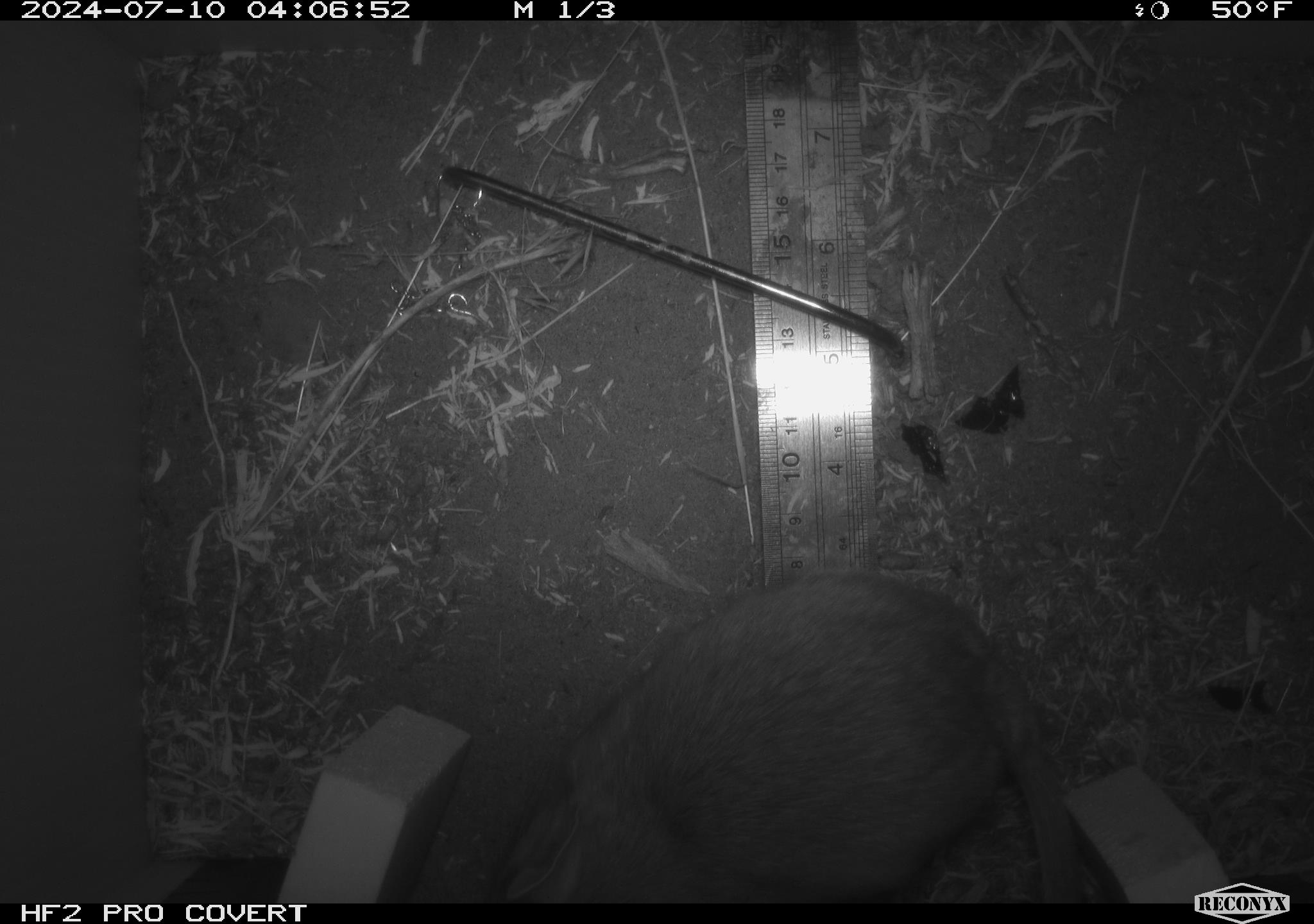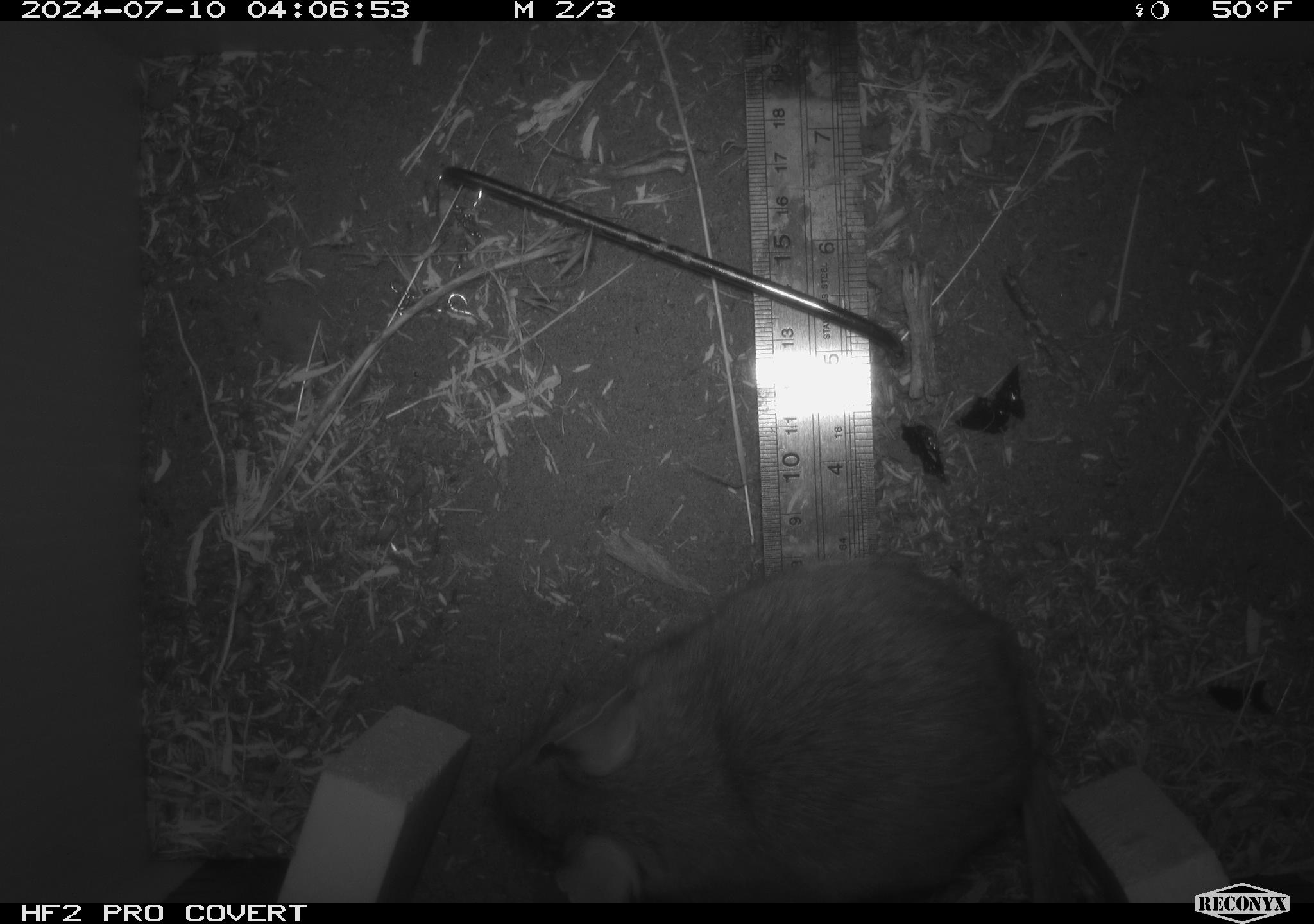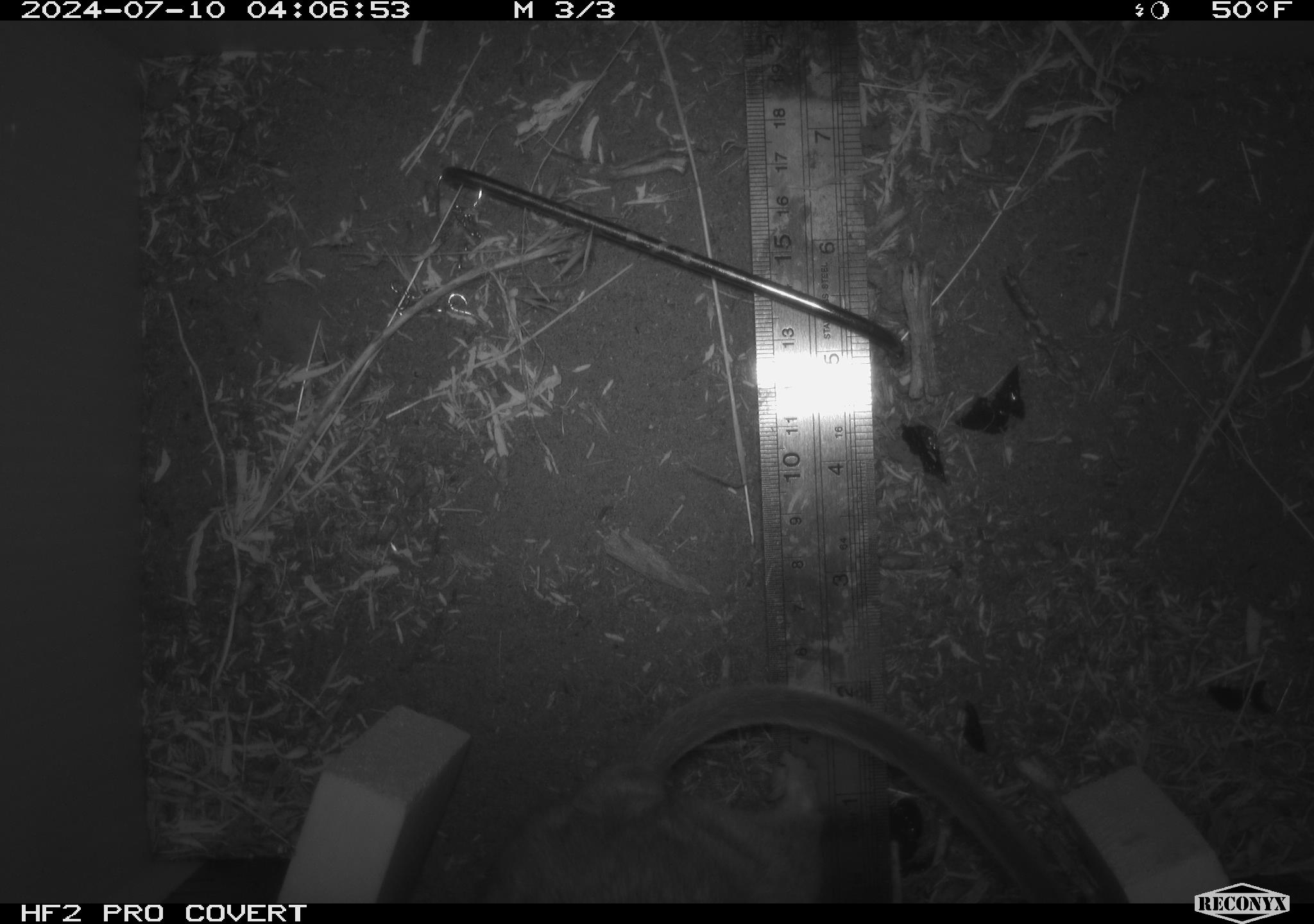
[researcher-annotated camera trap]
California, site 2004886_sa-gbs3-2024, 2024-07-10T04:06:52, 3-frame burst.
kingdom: Animalia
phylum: Chordata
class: Mammalia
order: Rodentia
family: Cricetidae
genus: Neotoma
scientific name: Neotoma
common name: pack rat or woodrat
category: neotoma species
Neotoma species (pack rat or woodrat) (Neotoma).